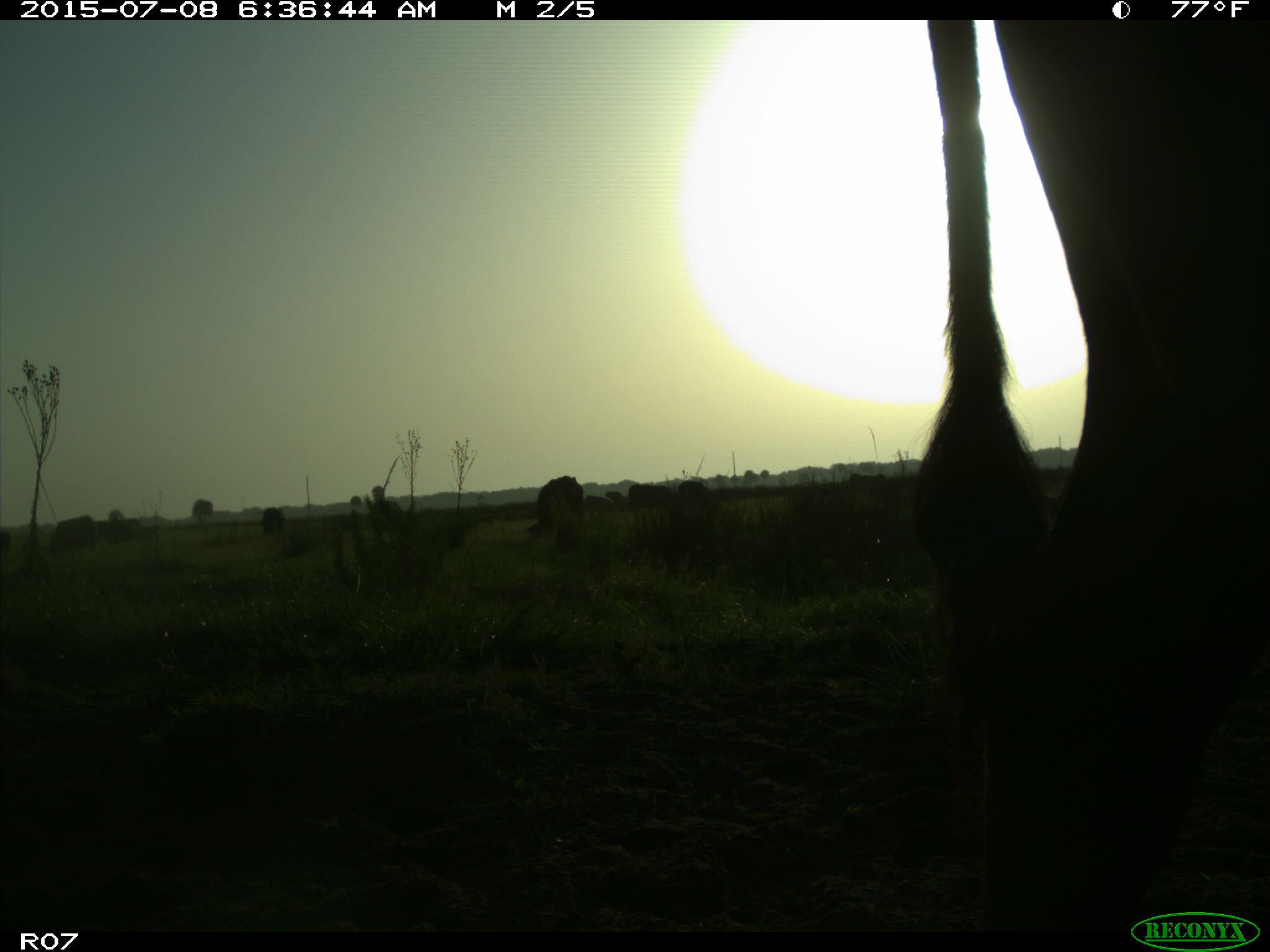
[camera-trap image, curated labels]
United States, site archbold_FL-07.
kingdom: Animalia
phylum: Chordata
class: Mammalia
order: Artiodactyla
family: Bovidae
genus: Bos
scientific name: Bos taurus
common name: domestic cow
Bos taurus (domestic cow).